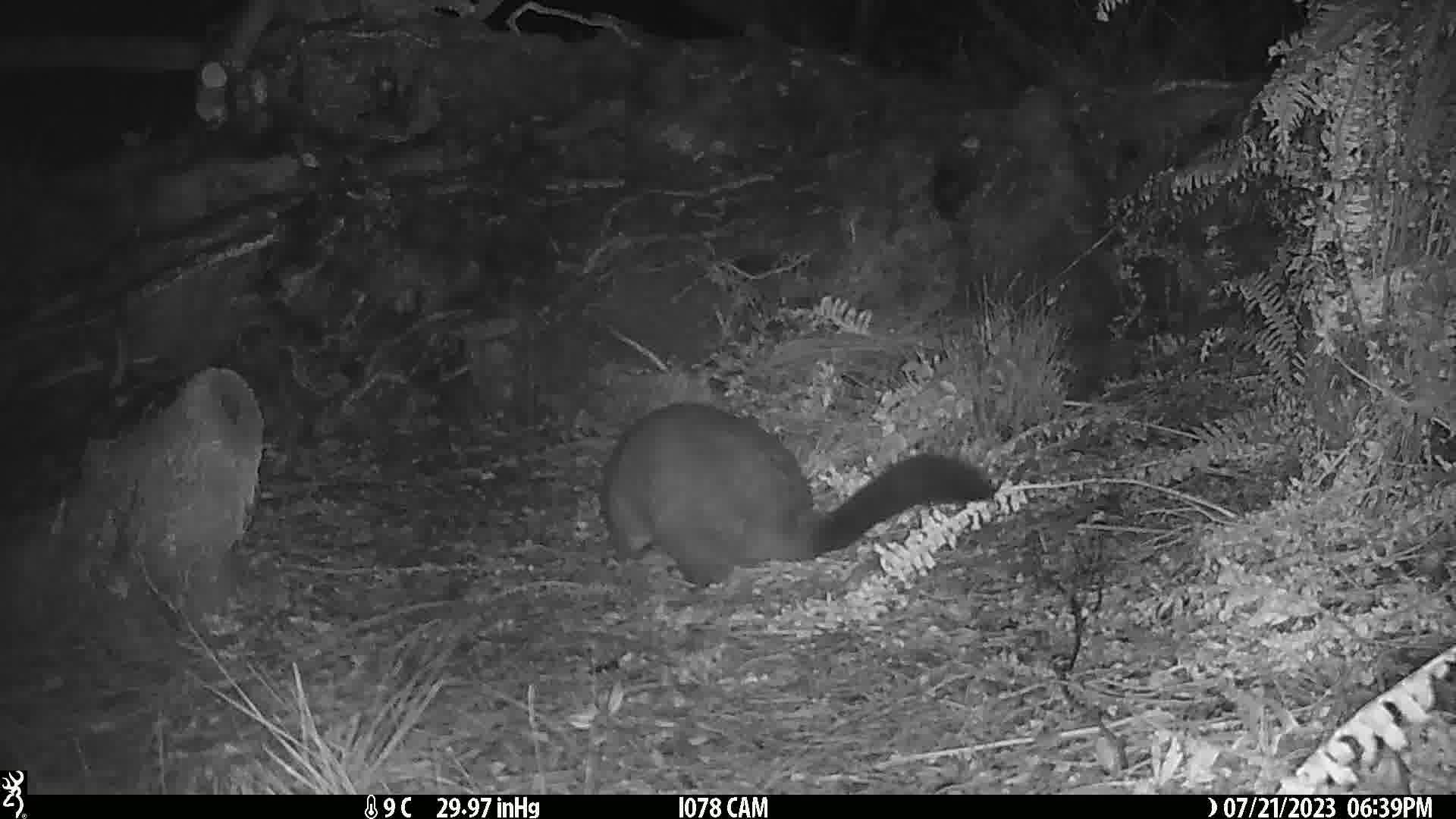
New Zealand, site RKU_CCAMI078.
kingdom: Animalia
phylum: Chordata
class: Mammalia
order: Diprotodontia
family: Phalangeridae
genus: Trichosurus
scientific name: Trichosurus vulpecula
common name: common brushtail possum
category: possum